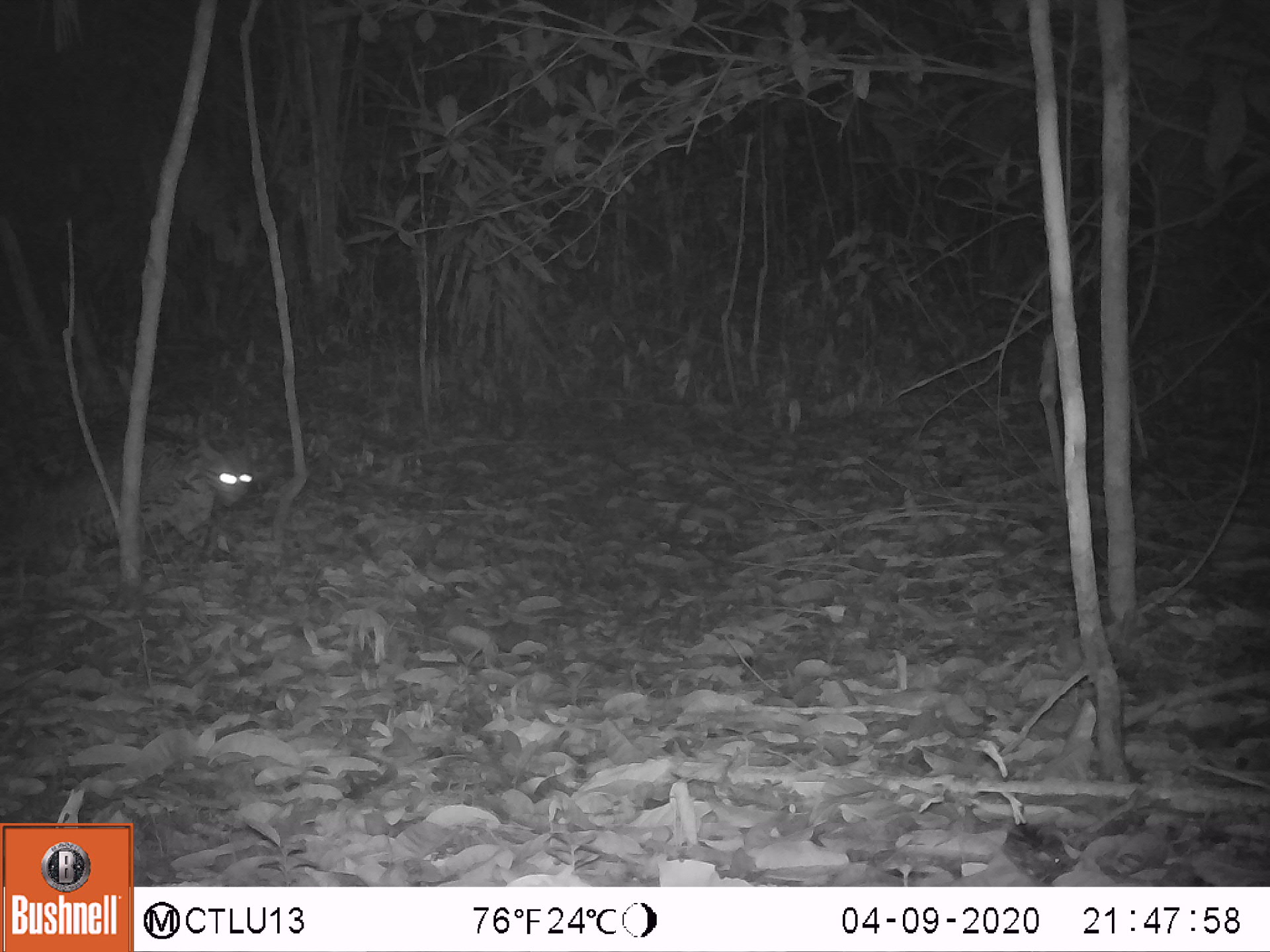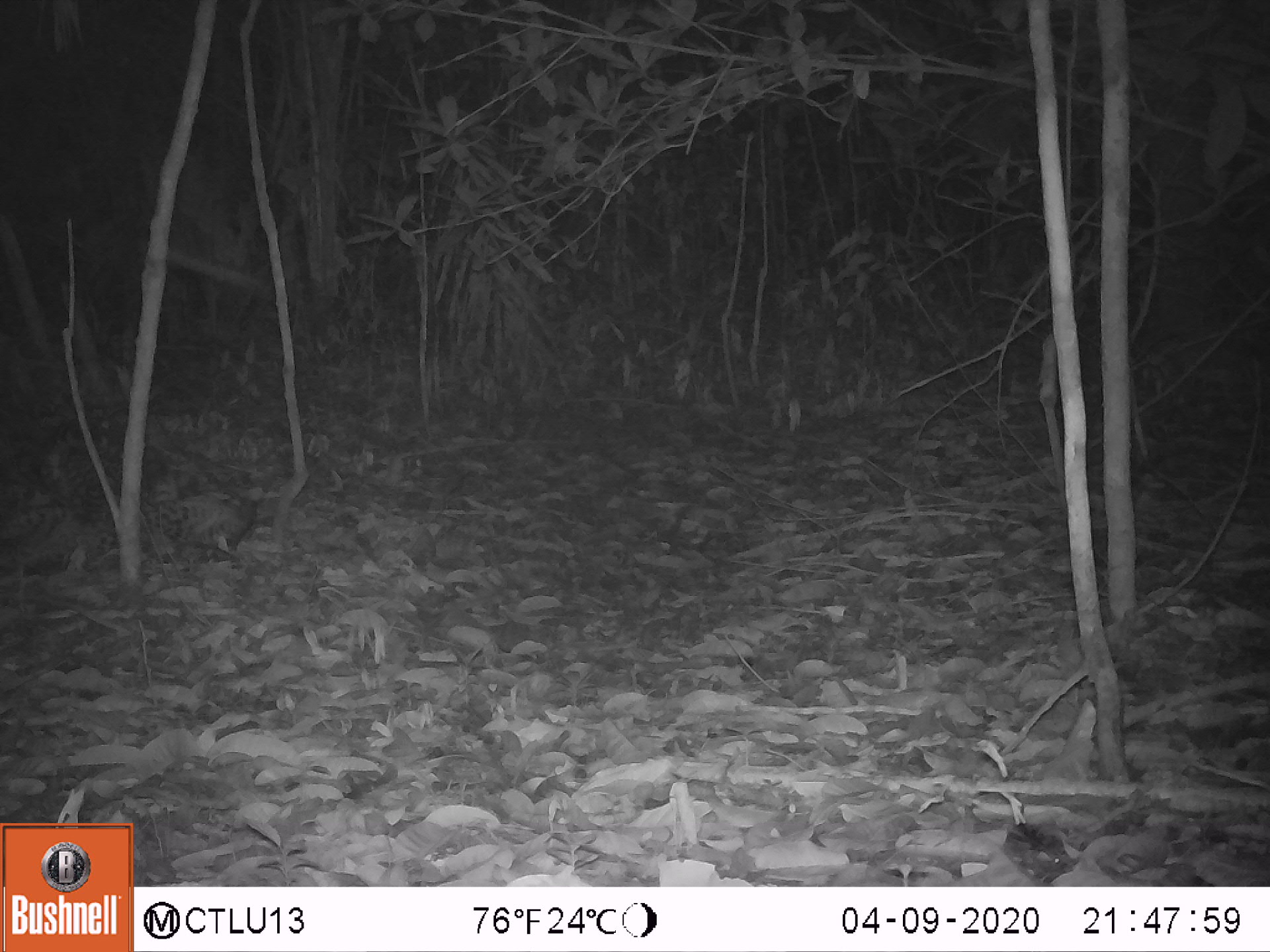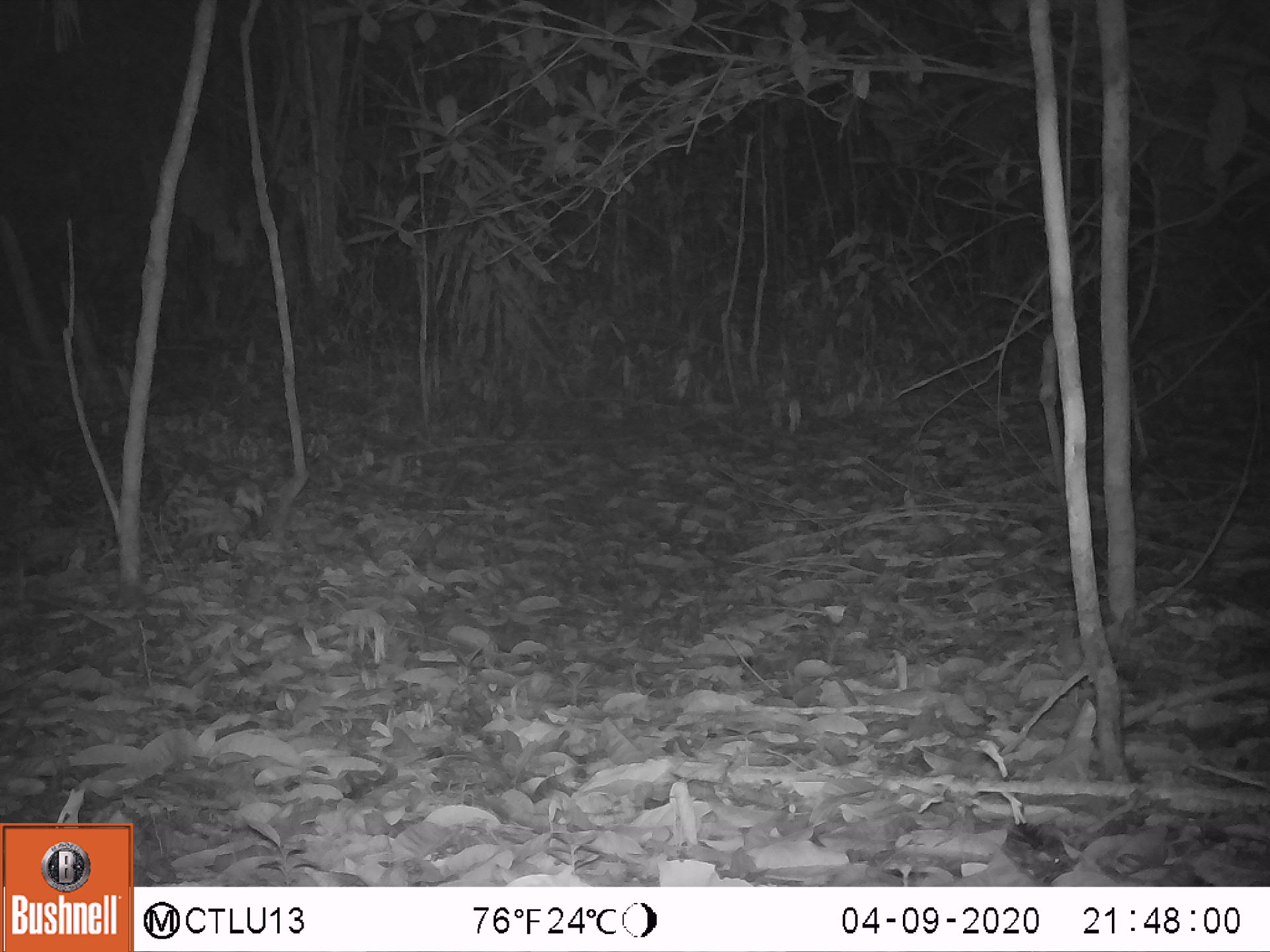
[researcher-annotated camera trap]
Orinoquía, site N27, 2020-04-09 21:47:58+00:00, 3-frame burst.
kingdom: Animalia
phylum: Chordata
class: Mammalia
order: Carnivora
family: Felidae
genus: Leopardus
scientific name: Leopardus pardalis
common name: ocelot